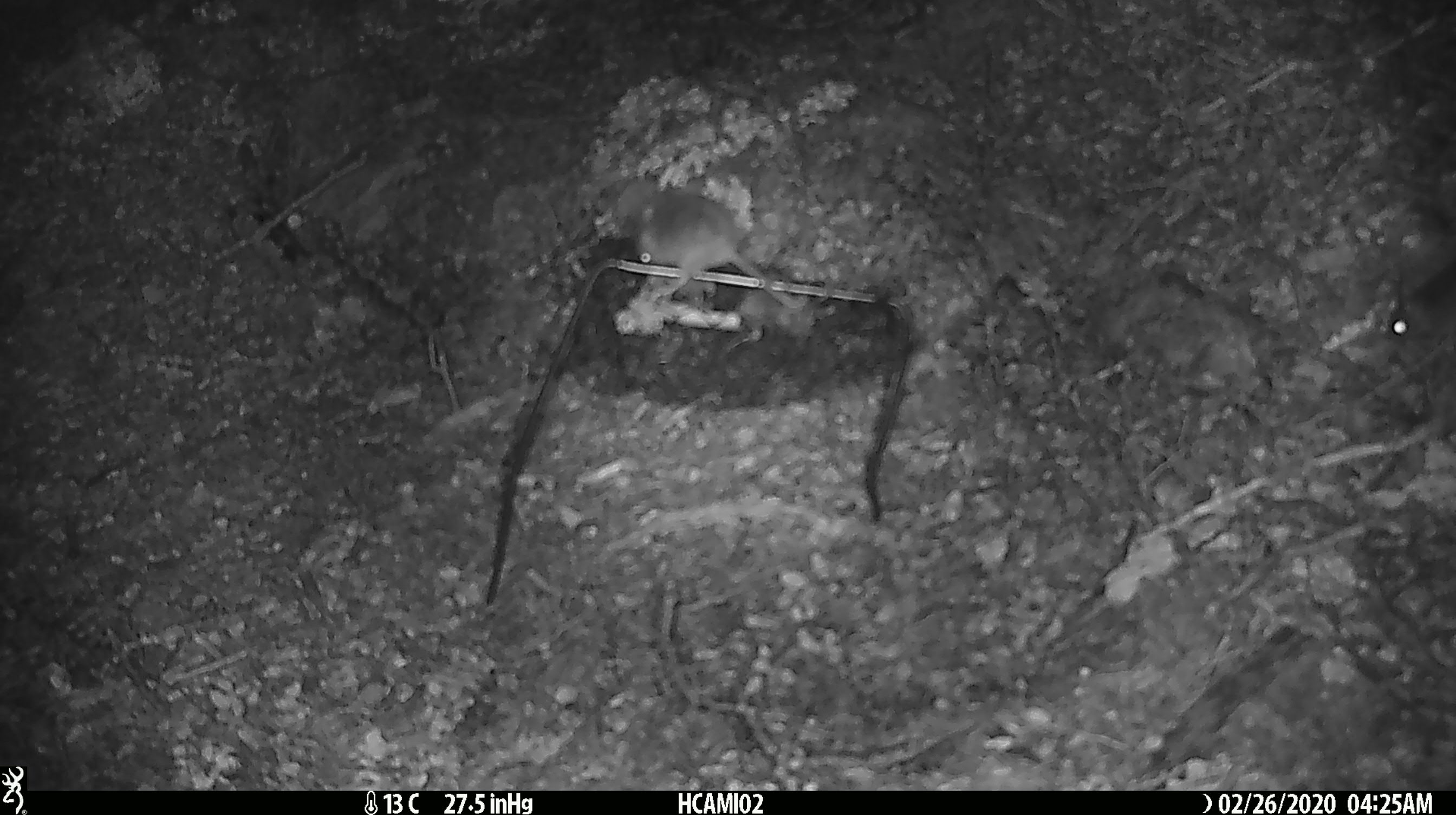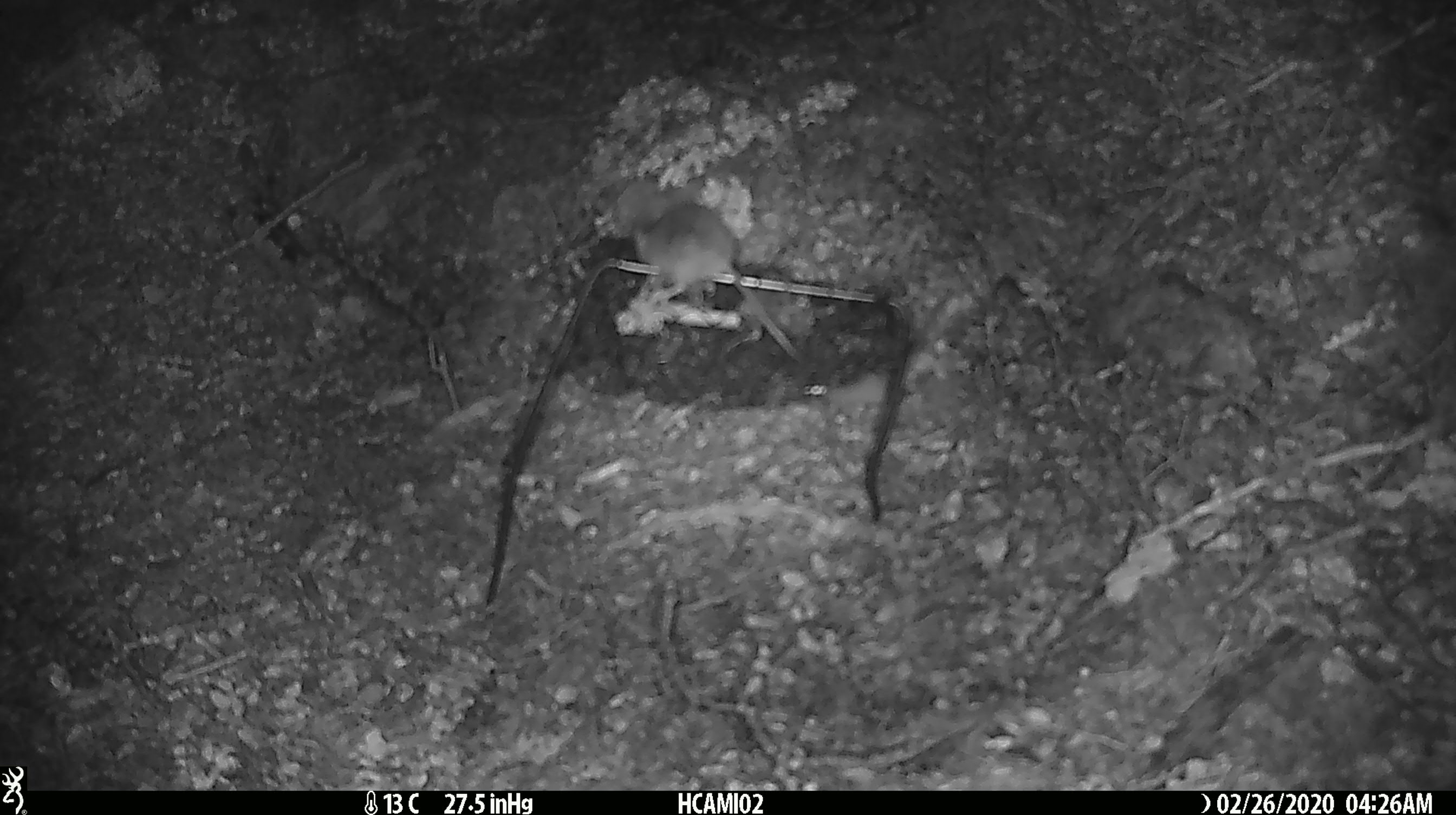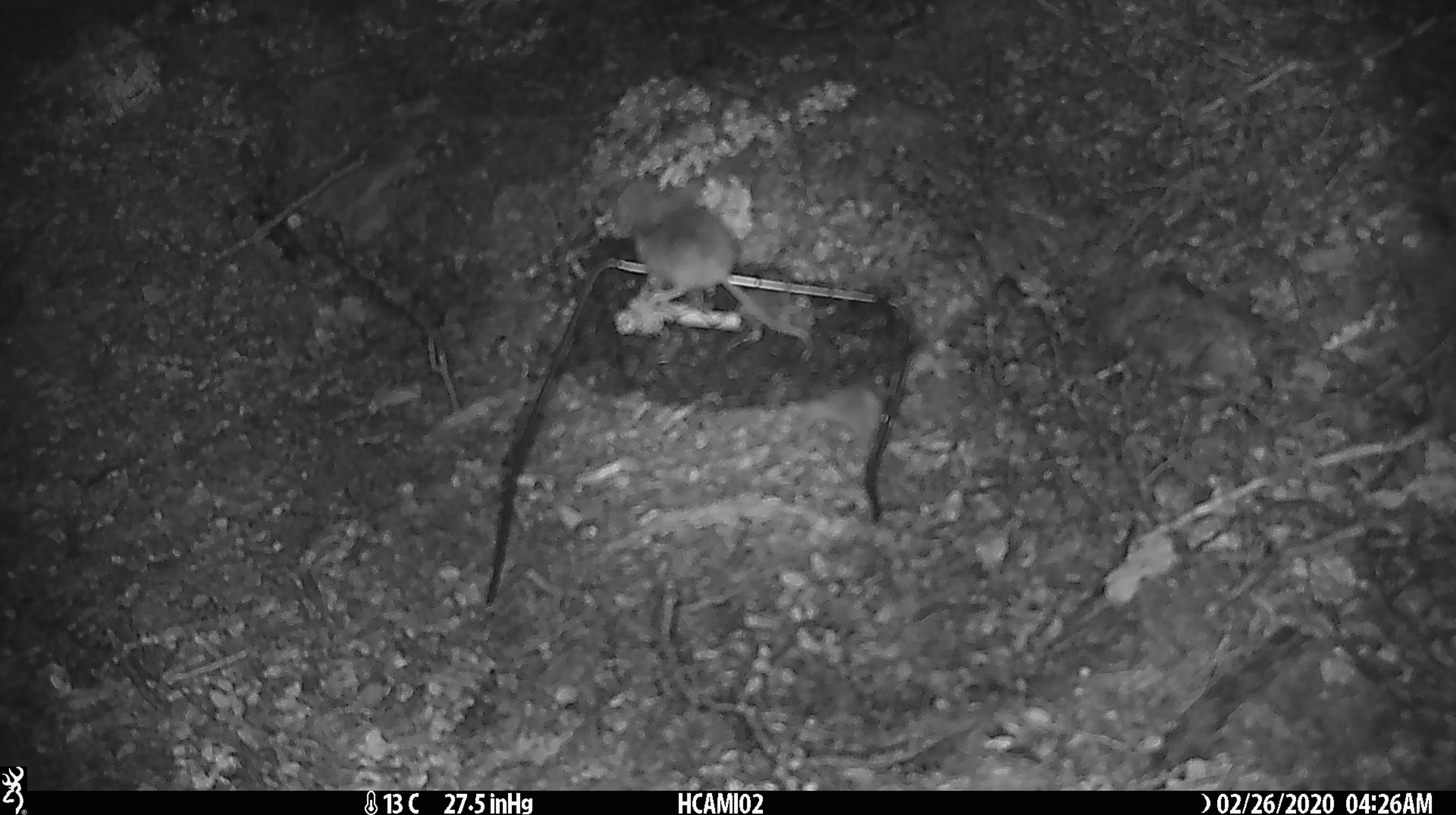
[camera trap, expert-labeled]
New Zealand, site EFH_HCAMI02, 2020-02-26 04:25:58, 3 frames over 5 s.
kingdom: Animalia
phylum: Chordata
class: Mammalia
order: Rodentia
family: Muridae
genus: Mus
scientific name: Mus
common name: mouse